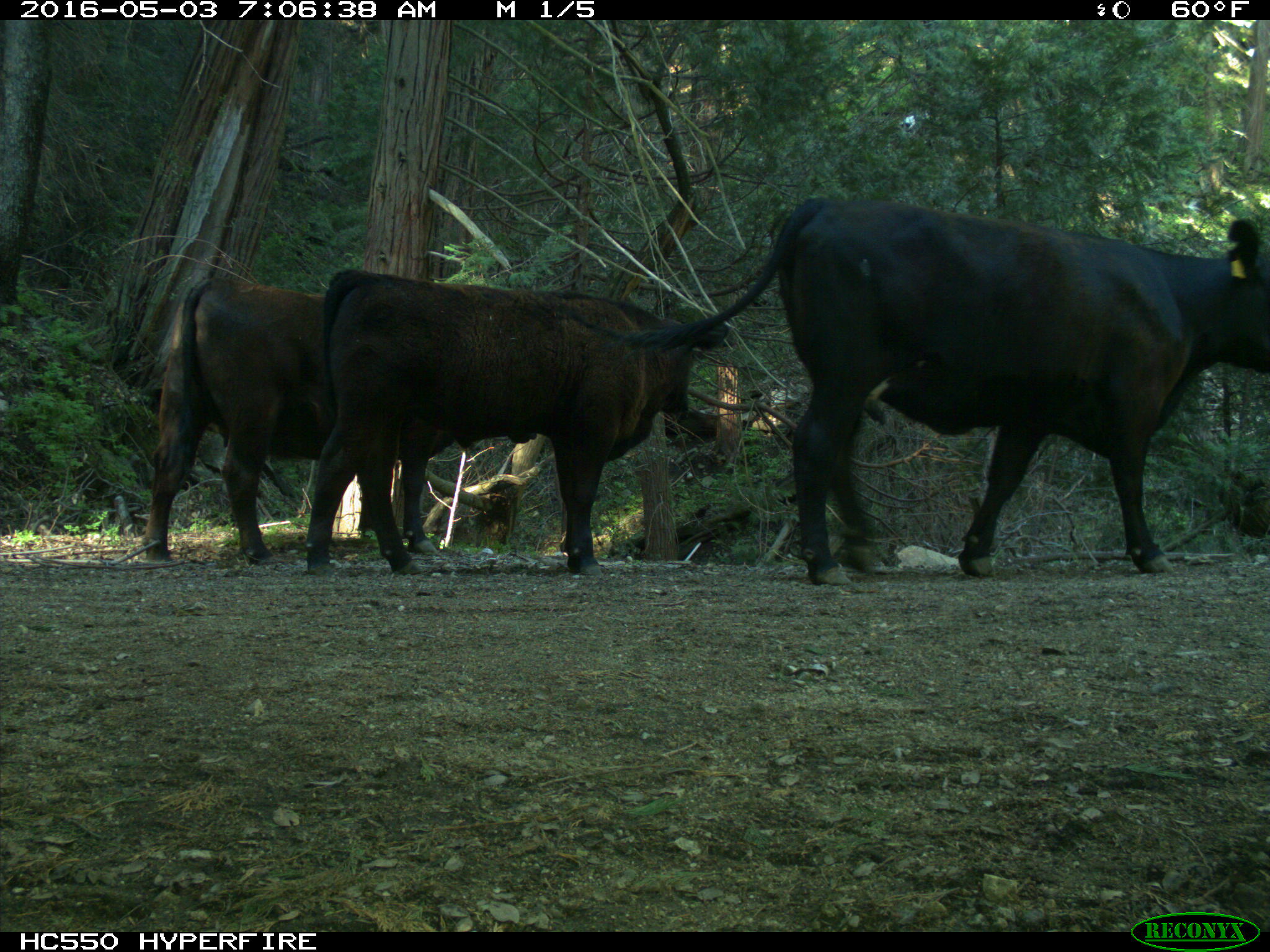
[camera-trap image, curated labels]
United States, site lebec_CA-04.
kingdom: Animalia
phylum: Chordata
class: Mammalia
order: Artiodactyla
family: Bovidae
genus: Bos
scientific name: Bos taurus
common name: domestic cow